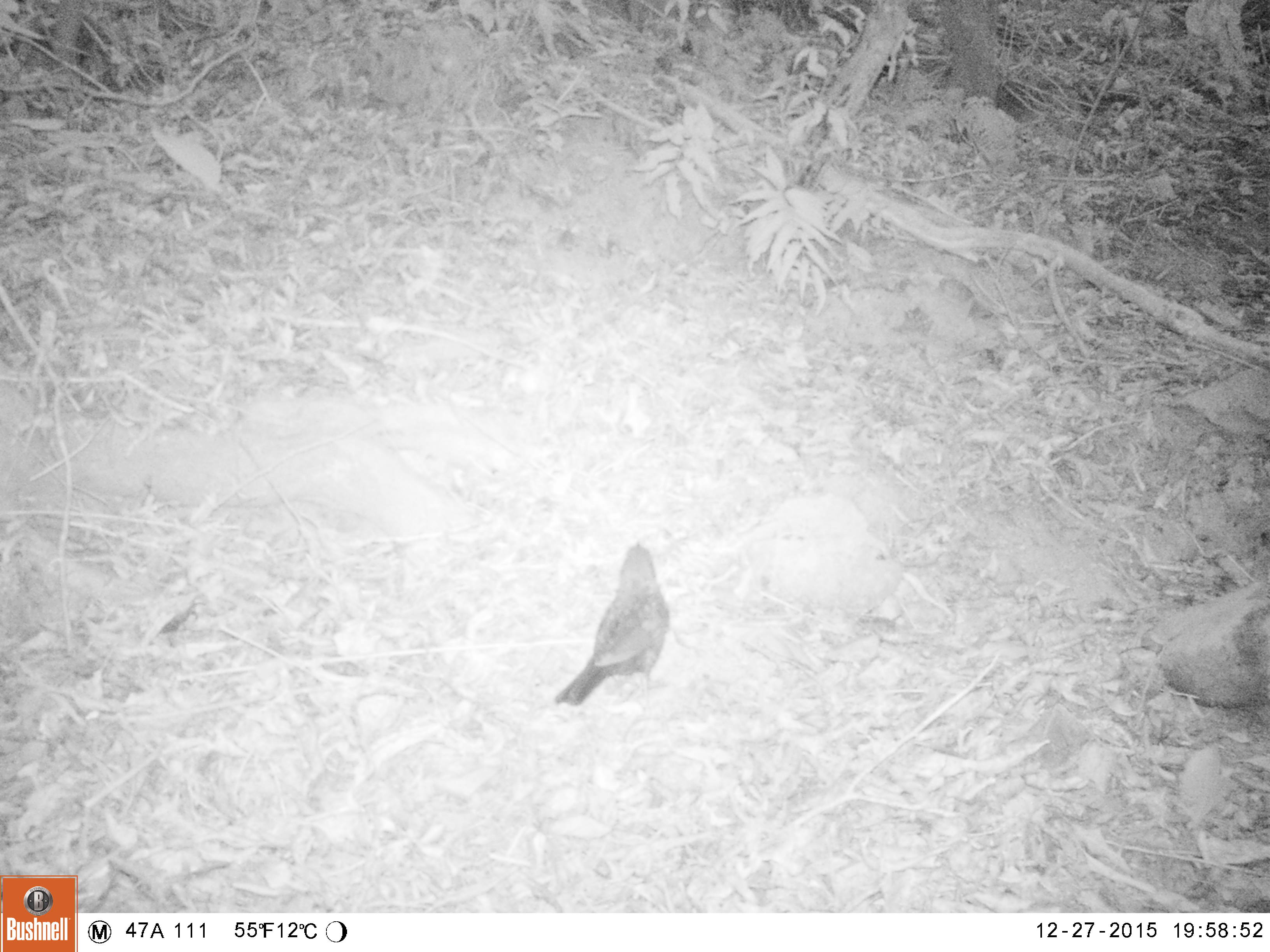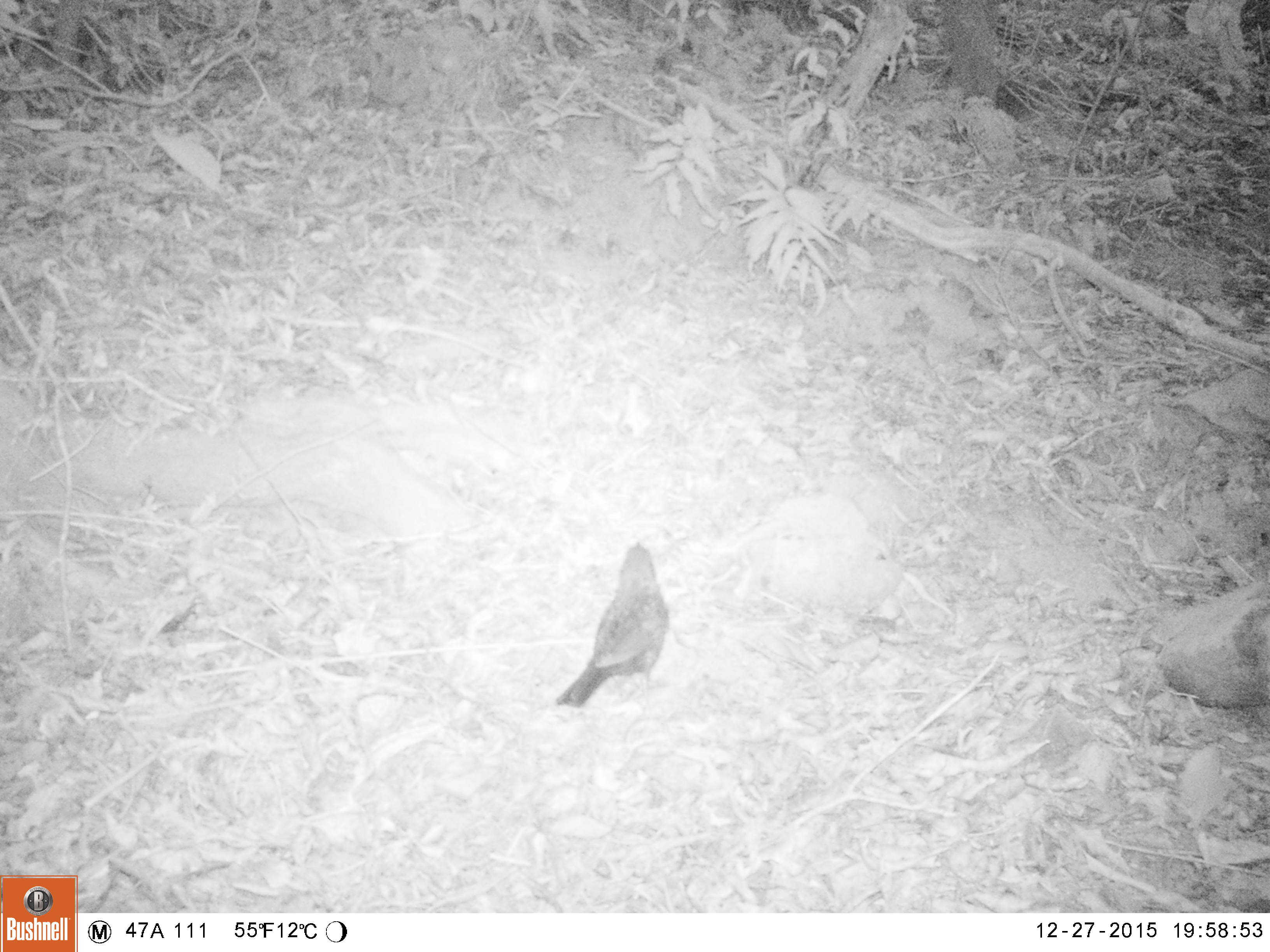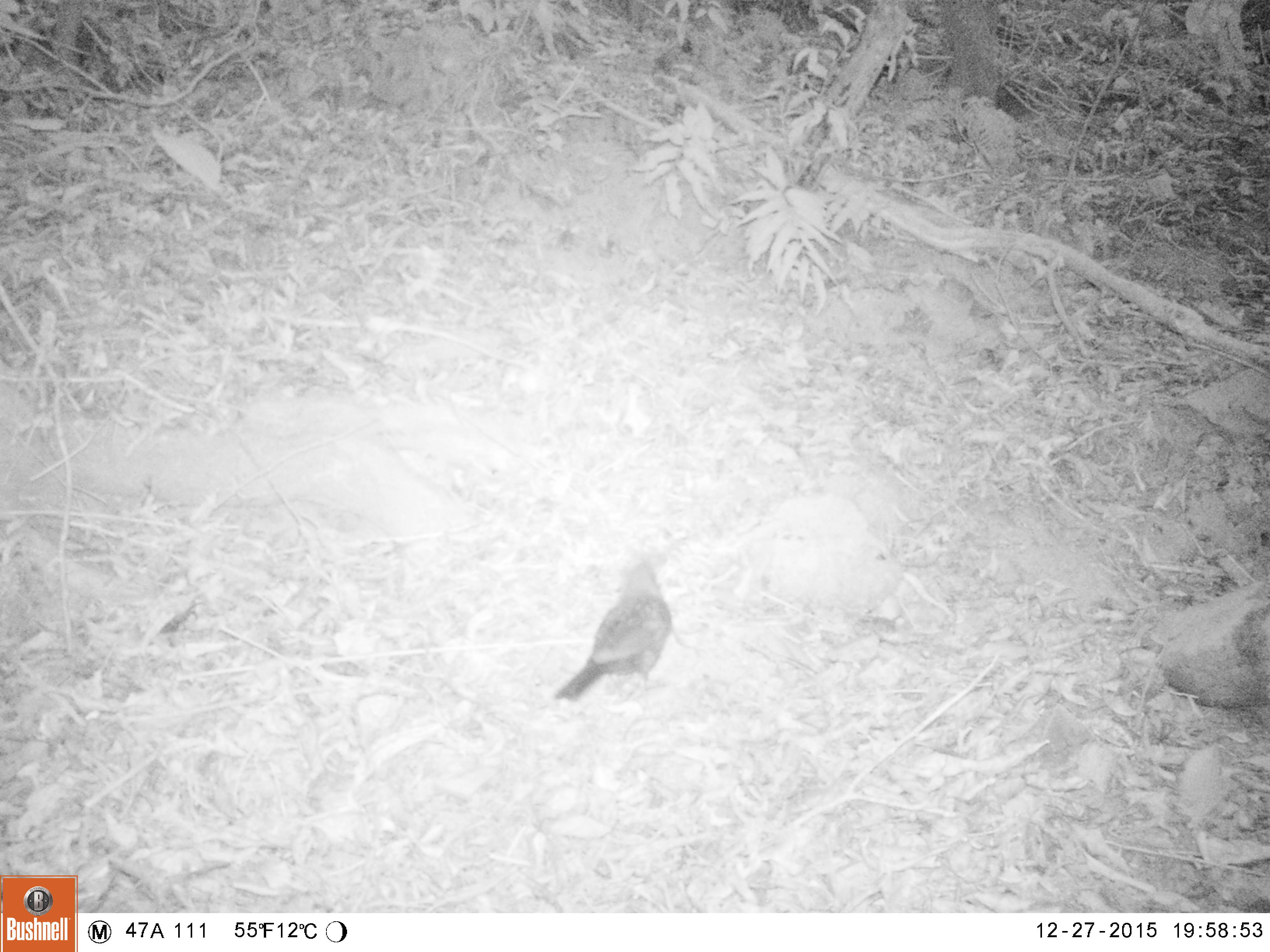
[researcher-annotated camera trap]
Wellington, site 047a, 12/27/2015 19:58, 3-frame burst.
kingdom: Animalia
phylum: Chordata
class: Aves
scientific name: Aves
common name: bird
Bird (Aves).